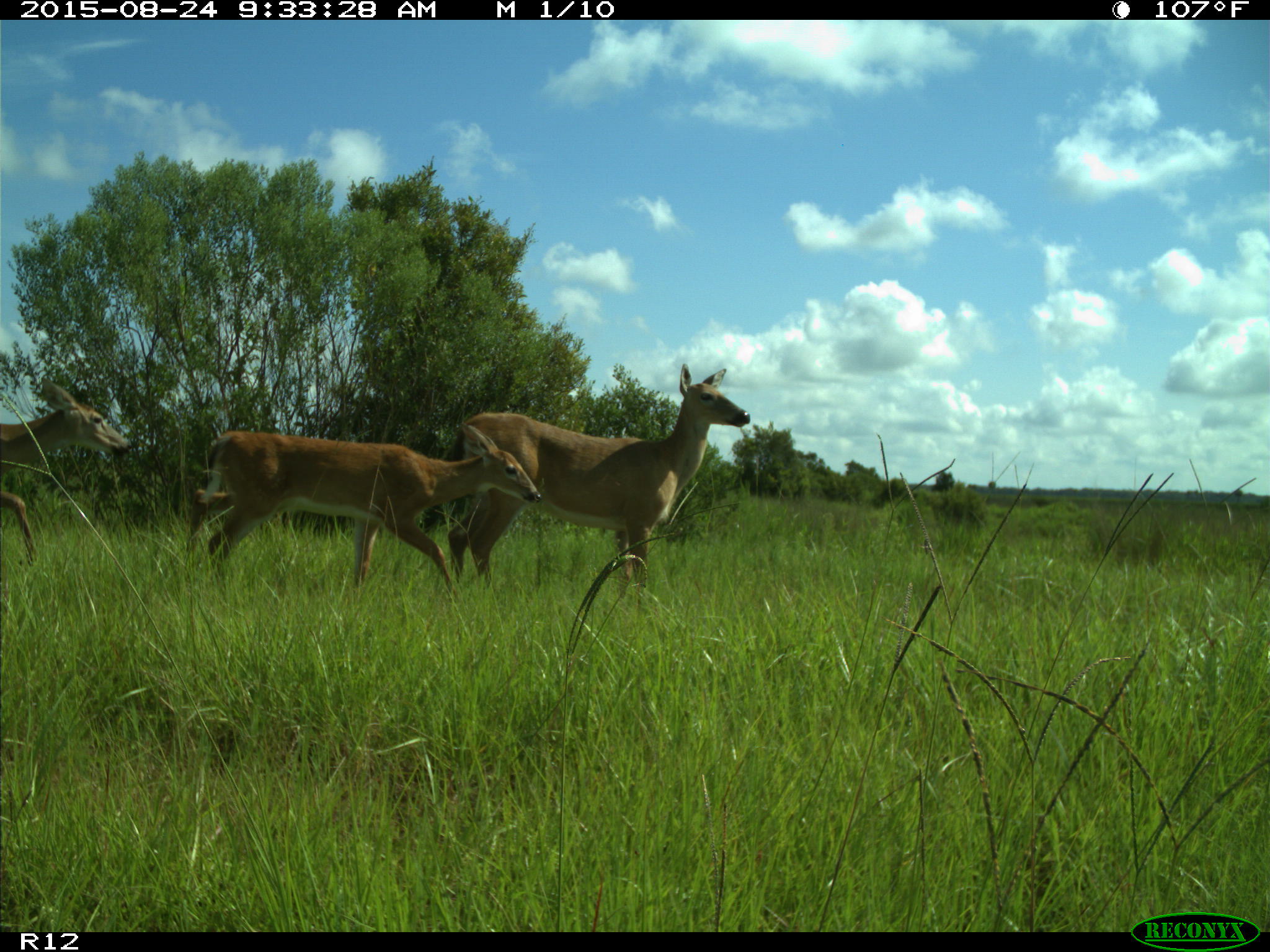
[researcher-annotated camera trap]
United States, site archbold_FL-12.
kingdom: Animalia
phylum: Chordata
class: Mammalia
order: Artiodactyla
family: Cervidae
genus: Odocoileus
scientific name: Odocoileus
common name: deer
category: unidentified deer